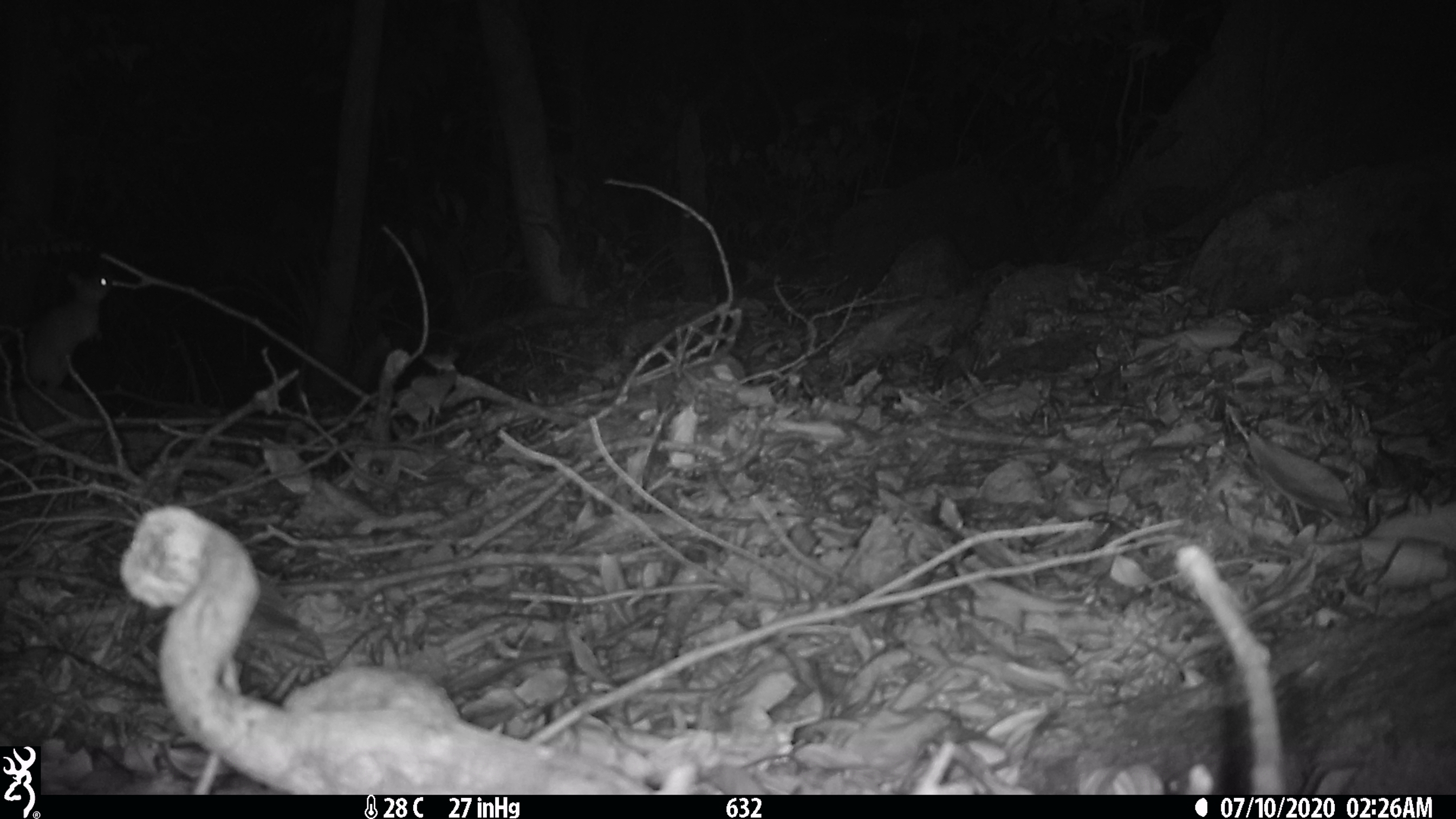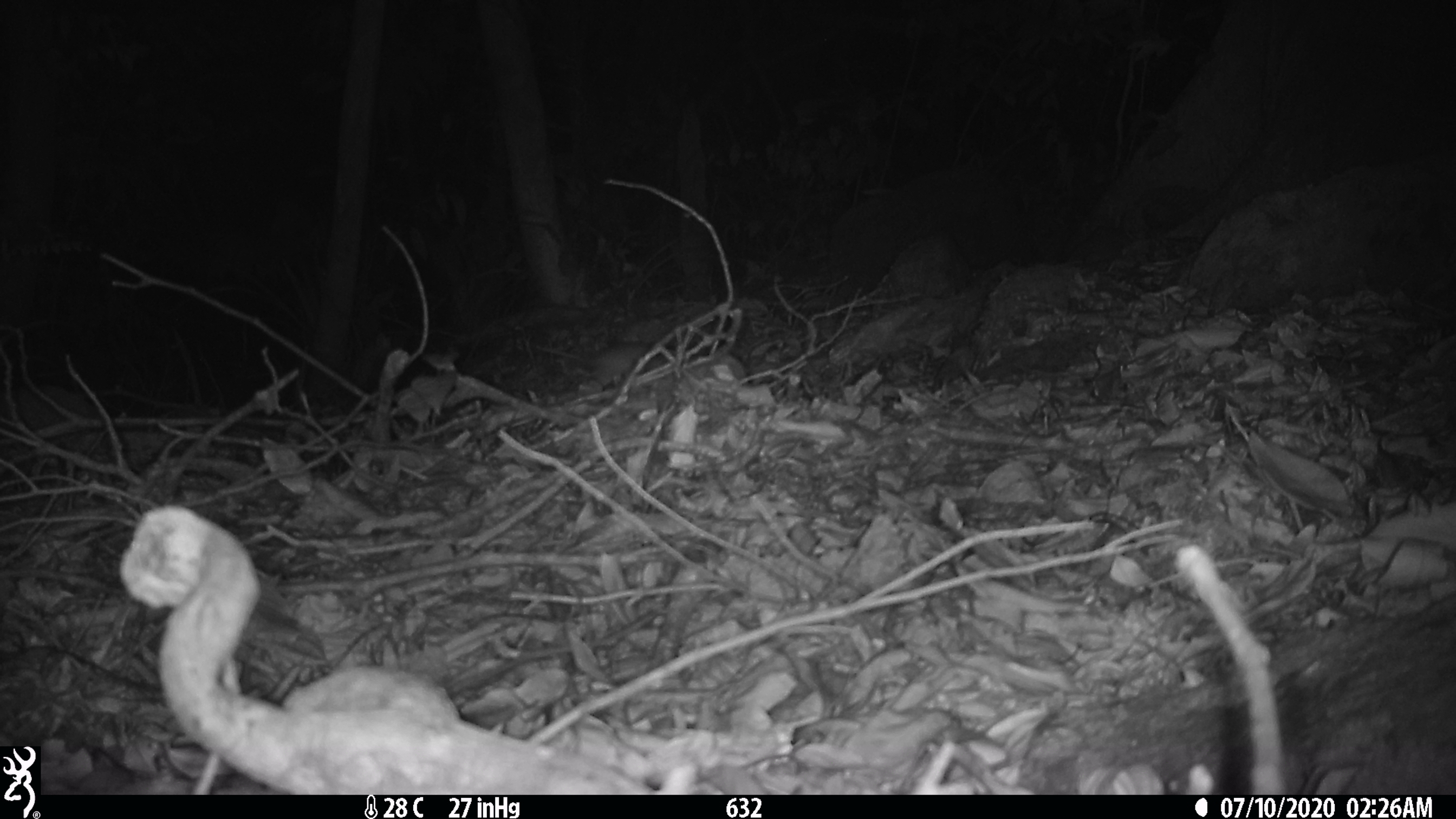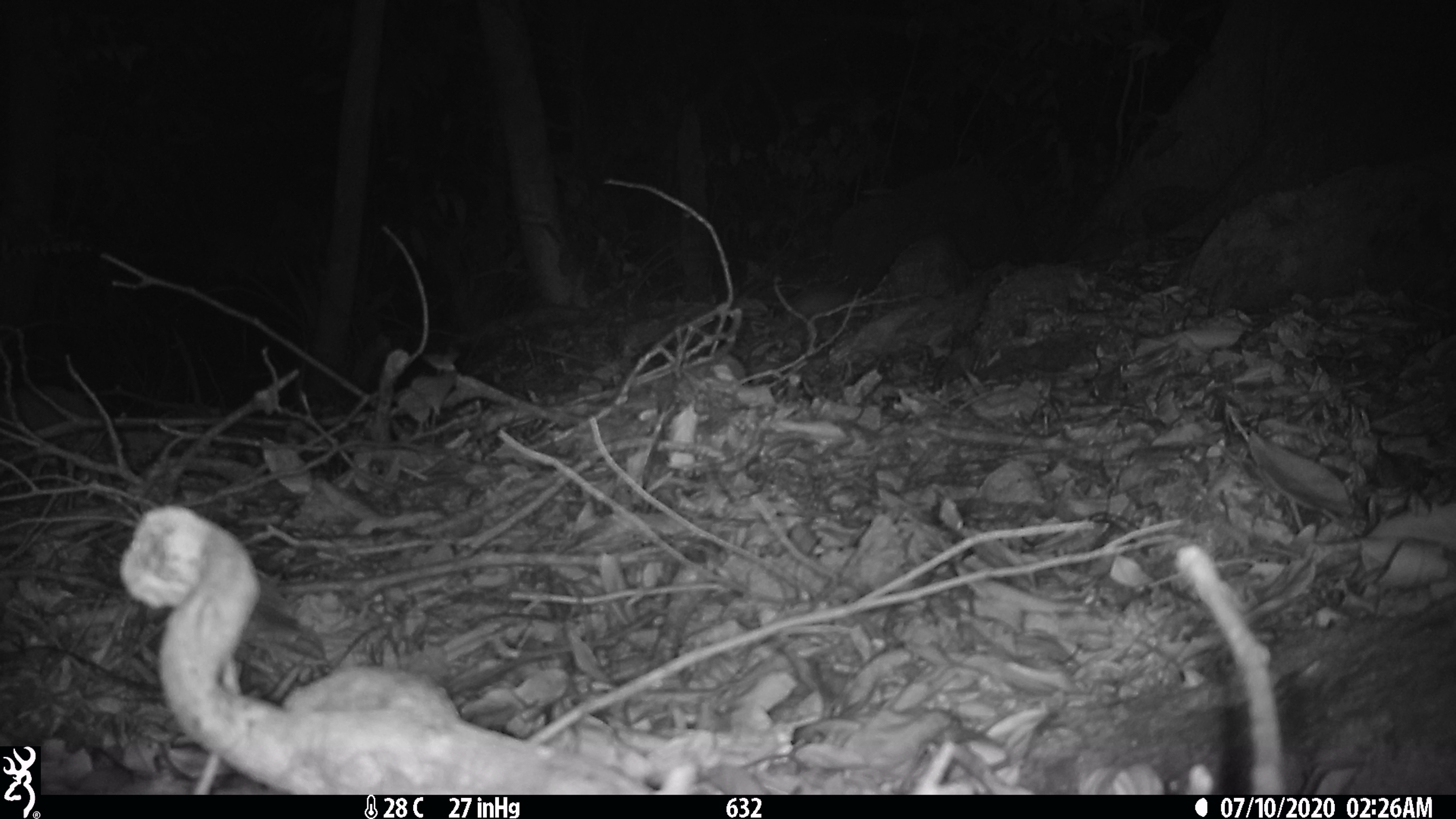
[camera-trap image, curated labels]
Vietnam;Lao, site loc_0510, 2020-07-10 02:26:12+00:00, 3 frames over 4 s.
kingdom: Animalia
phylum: Chordata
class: Mammalia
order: Carnivora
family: Mustelidae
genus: Melogale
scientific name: Melogale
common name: ferret badger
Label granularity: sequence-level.